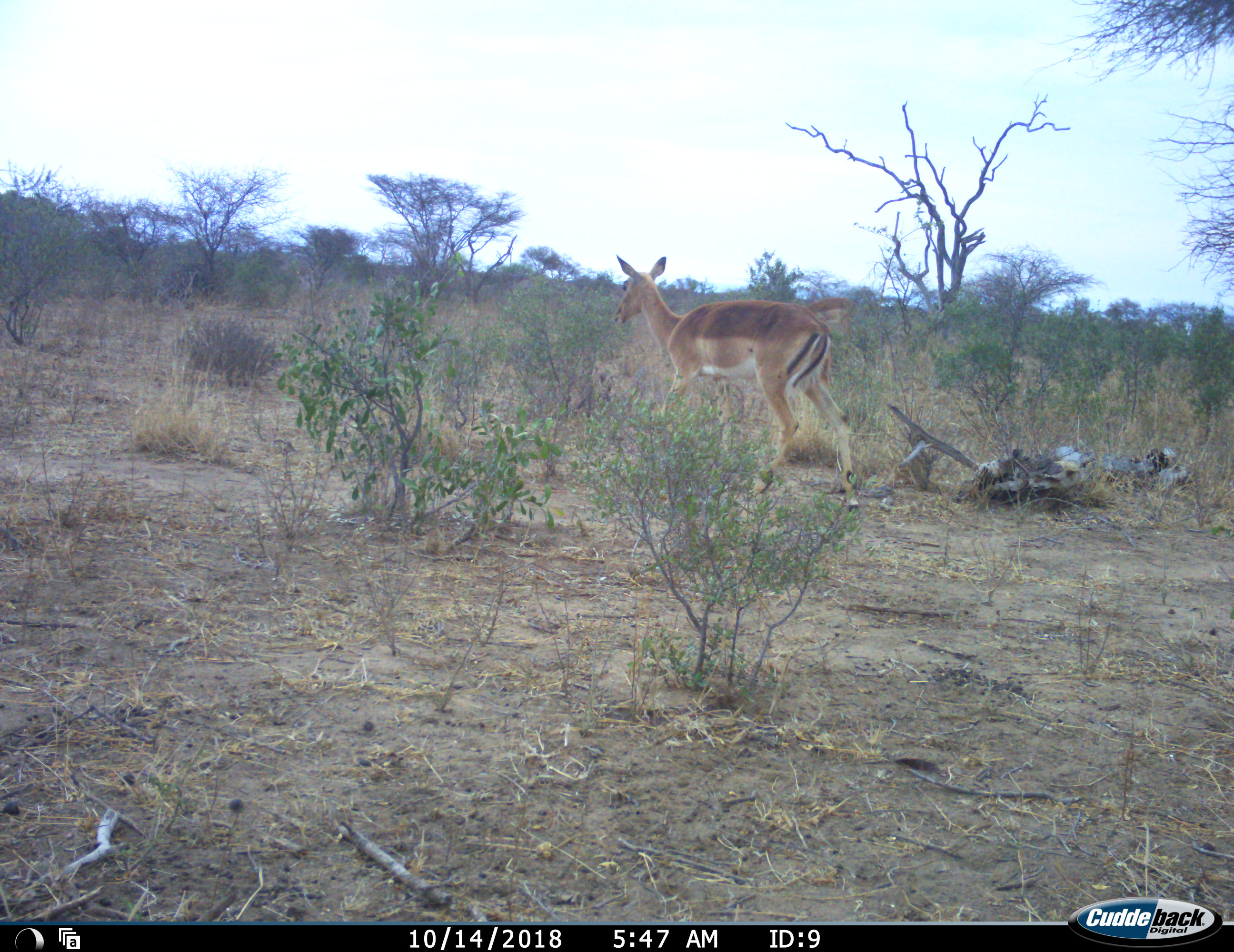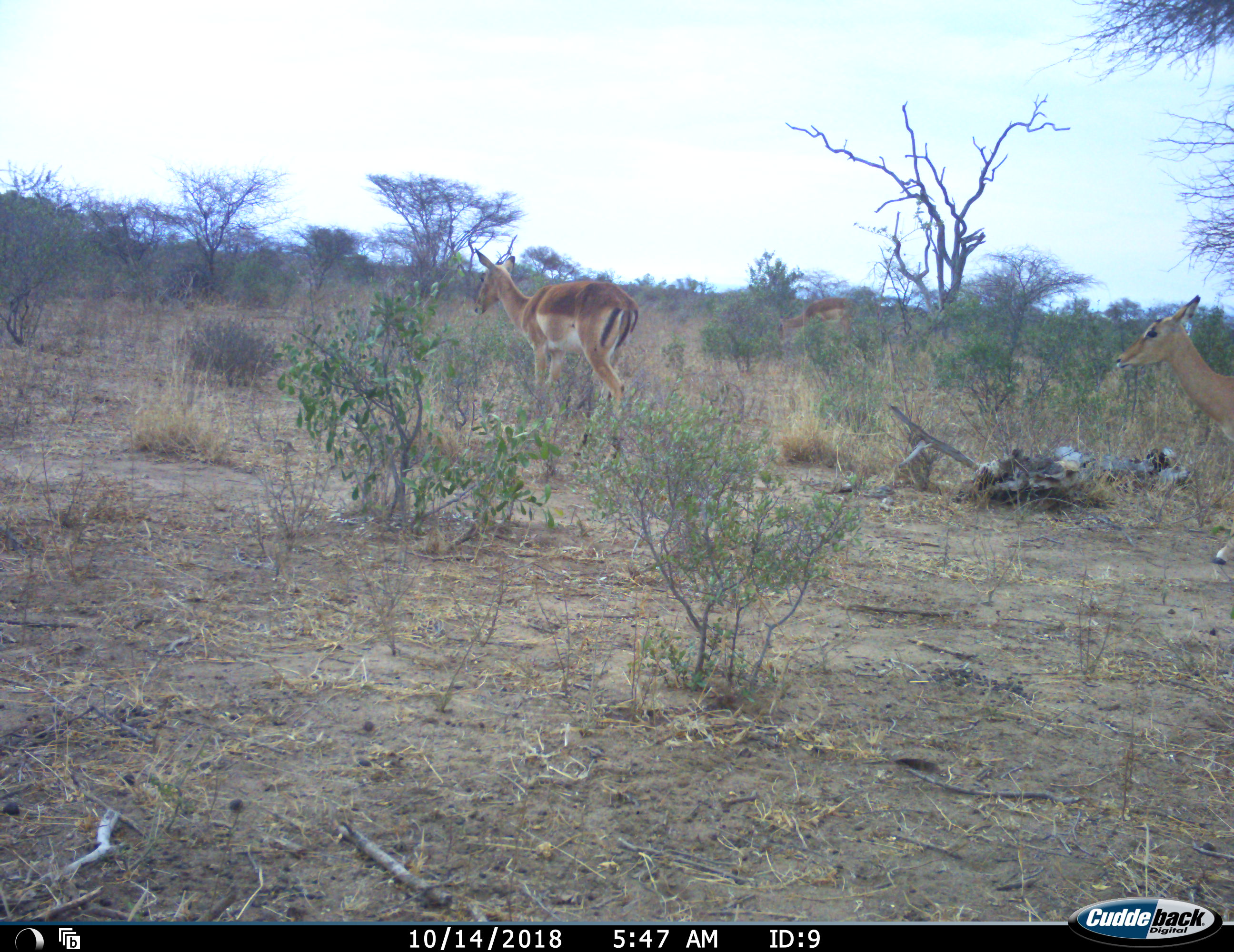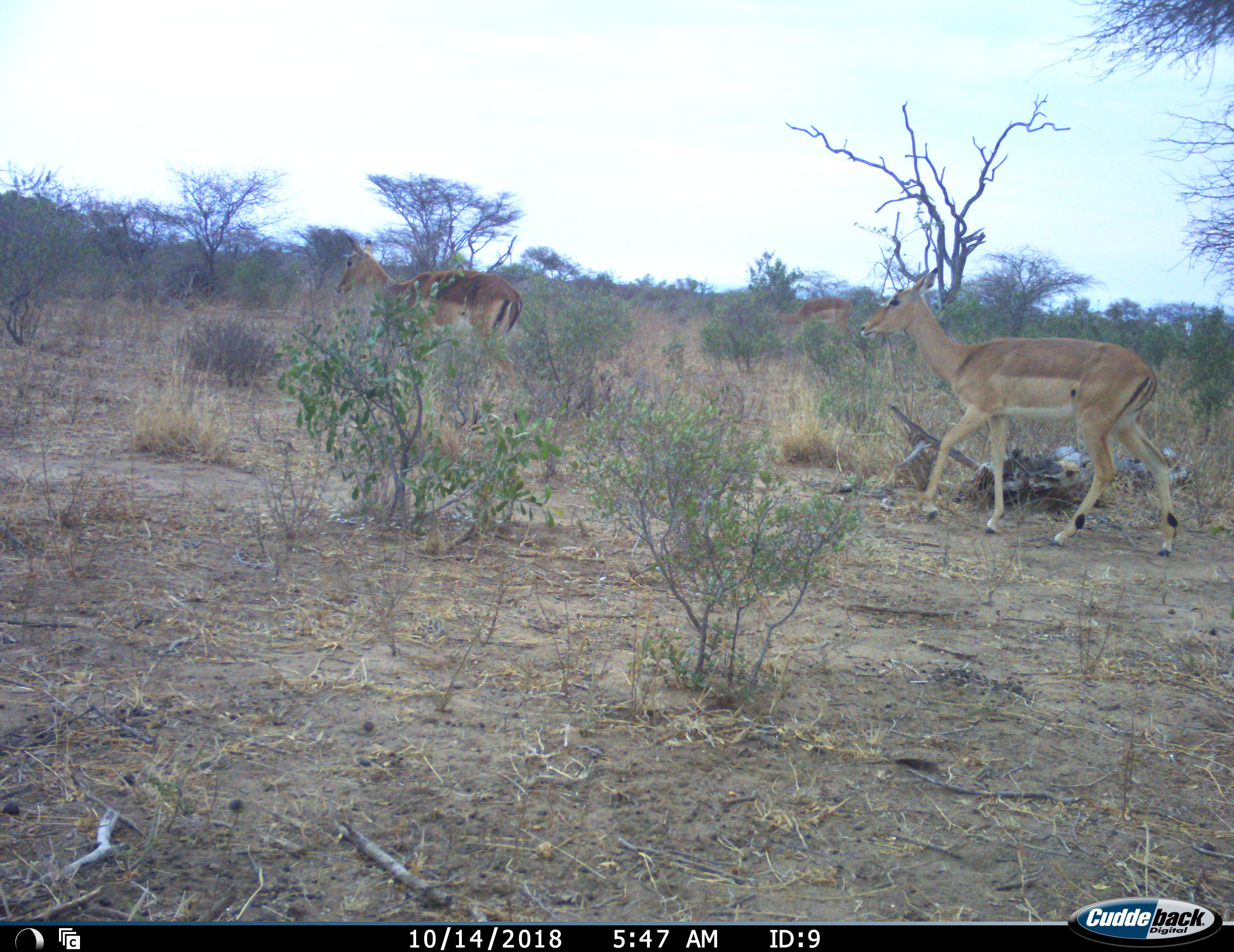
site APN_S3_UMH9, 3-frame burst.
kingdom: Animalia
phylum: Chordata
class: Mammalia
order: Artiodactyla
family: Bovidae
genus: Aepyceros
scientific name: Aepyceros melampus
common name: impala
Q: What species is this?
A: Impala (Aepyceros melampus).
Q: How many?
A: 3.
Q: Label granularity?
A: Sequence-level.